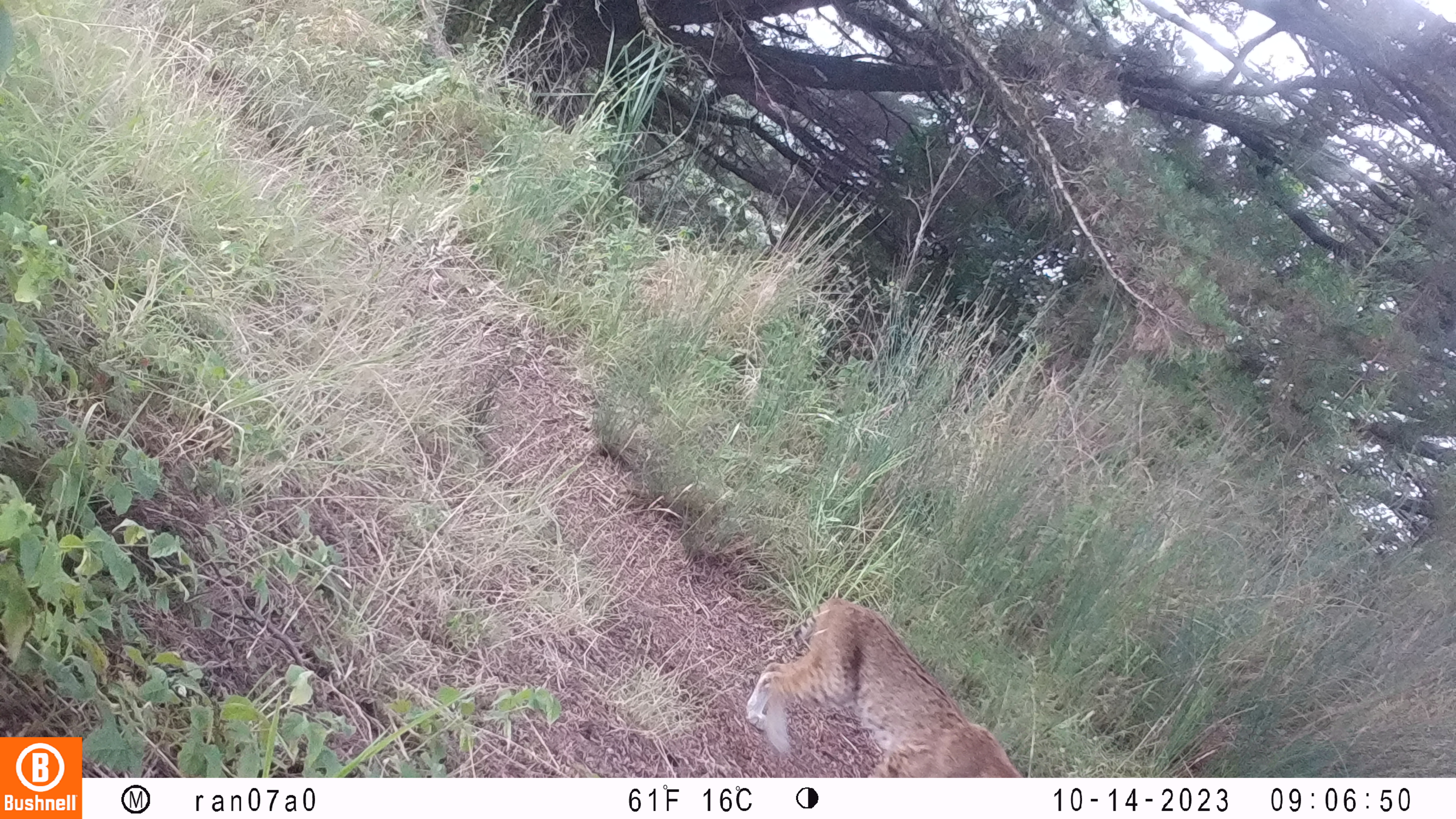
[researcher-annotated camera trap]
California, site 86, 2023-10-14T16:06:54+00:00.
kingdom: Animalia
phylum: Chordata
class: Mammalia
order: Carnivora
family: Felidae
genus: Lynx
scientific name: Lynx rufus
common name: bobcat